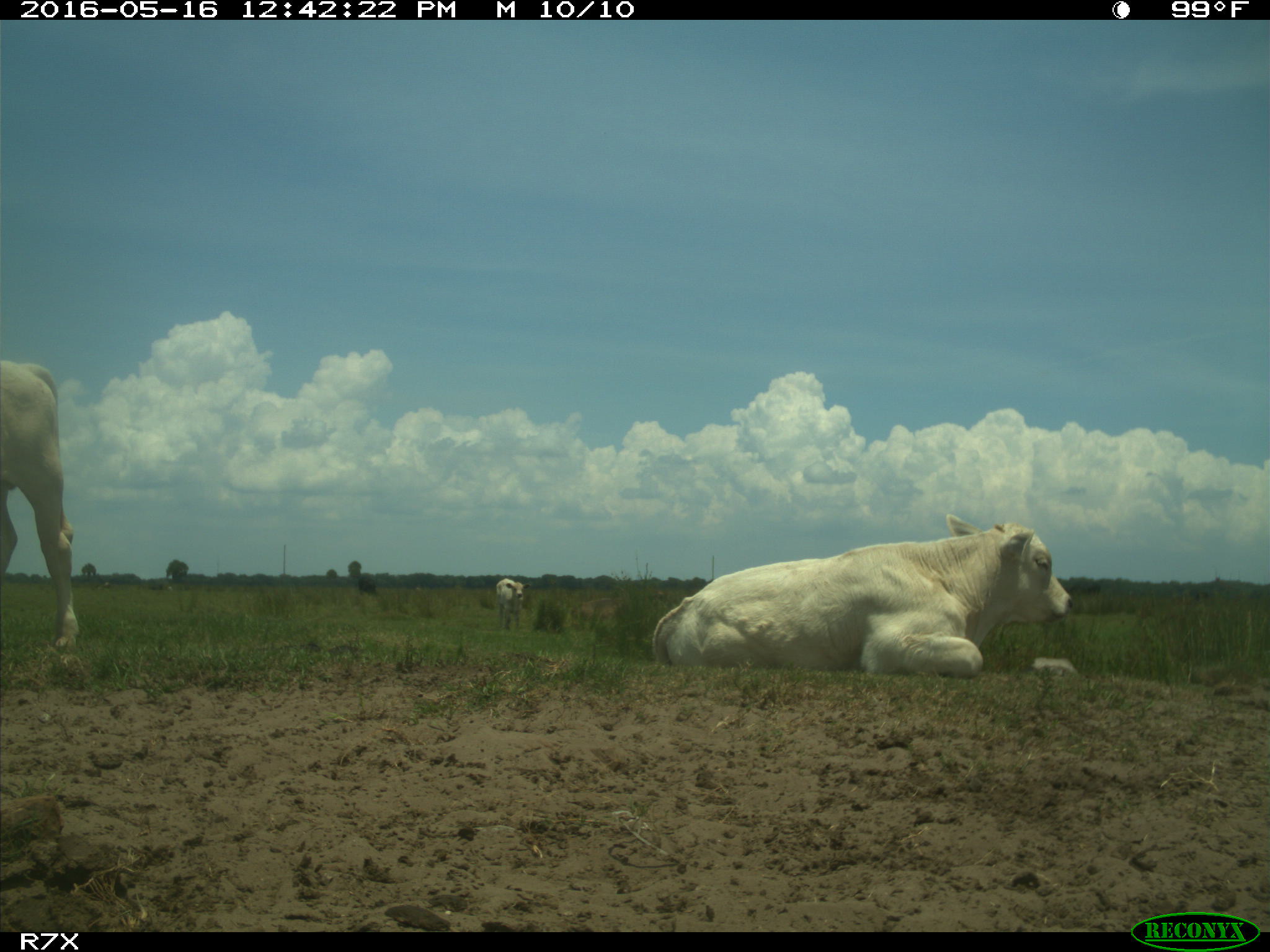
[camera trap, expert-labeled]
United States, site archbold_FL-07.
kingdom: Animalia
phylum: Chordata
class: Mammalia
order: Artiodactyla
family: Bovidae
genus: Bos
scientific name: Bos taurus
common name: domestic cow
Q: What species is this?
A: Bos taurus (domestic cow).